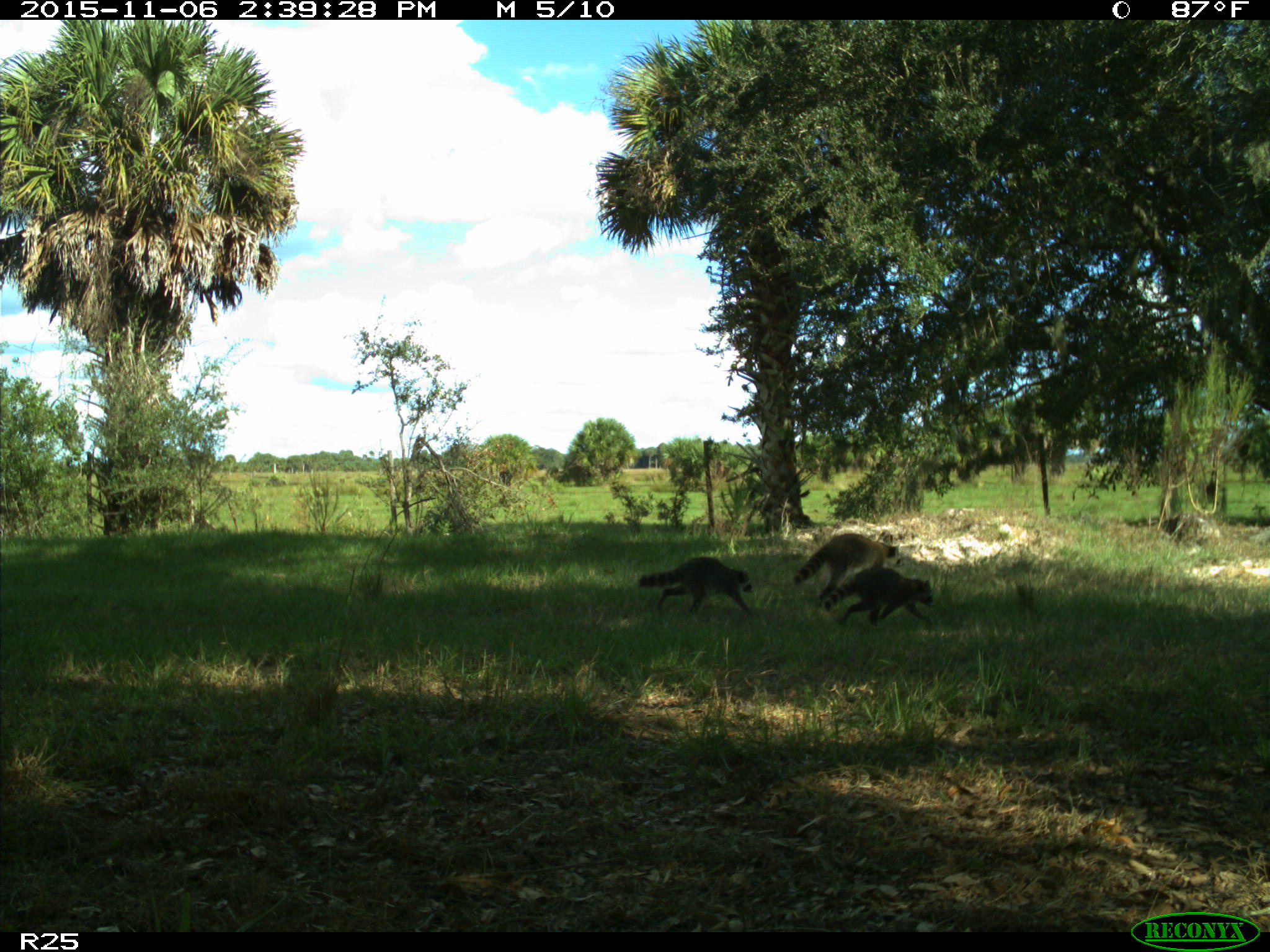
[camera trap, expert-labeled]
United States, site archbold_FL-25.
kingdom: Animalia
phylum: Chordata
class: Mammalia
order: Carnivora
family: Procyonidae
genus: Procyon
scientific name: Procyon lotor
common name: common raccoon